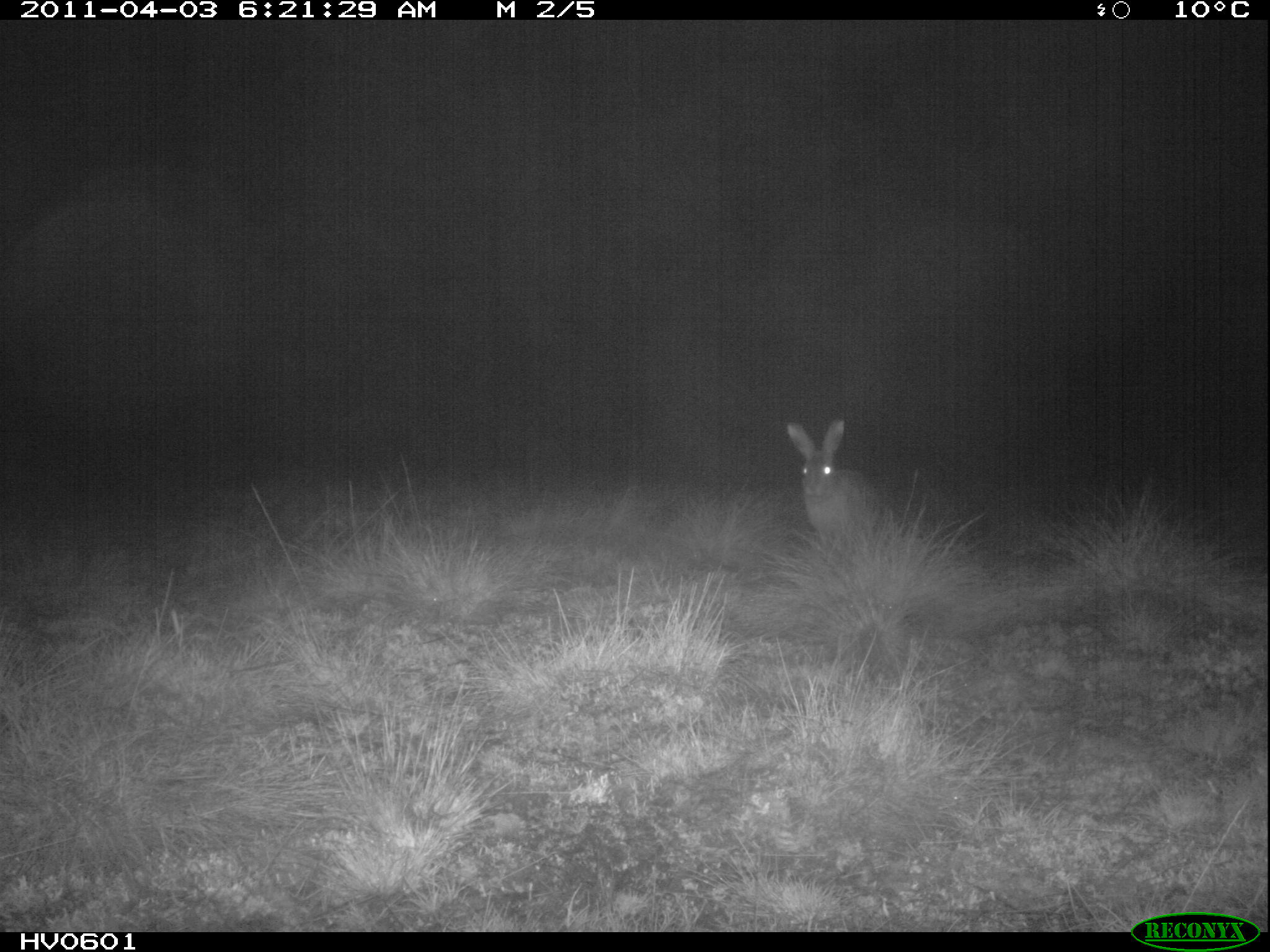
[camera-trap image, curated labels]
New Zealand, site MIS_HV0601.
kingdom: Animalia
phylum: Chordata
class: Mammalia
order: Lagomorpha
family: Leporidae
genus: Lepus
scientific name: Lepus europaeus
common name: brown hare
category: hare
Hare (brown hare) (Lepus europaeus).